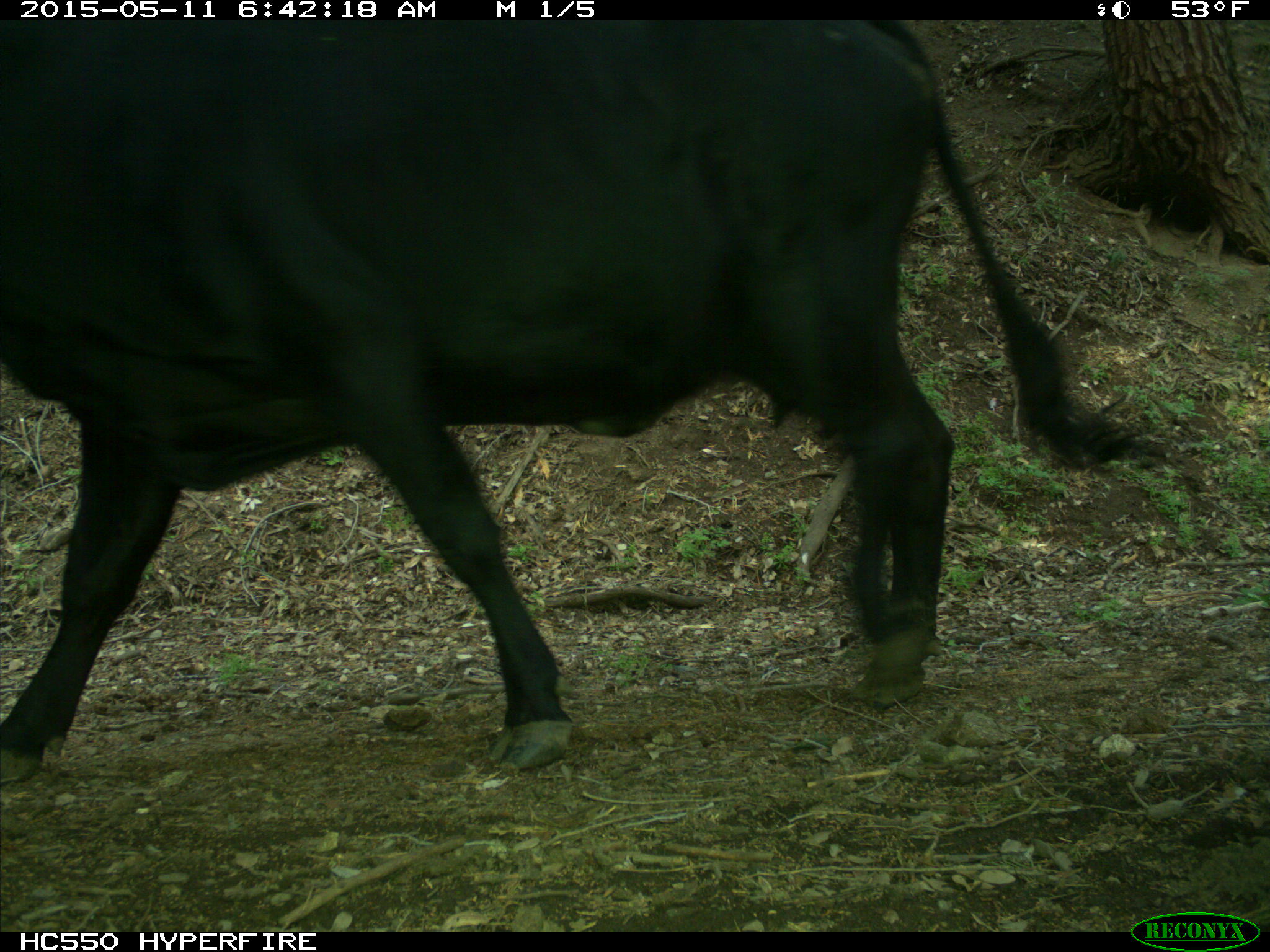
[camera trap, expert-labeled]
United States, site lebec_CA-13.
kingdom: Animalia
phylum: Chordata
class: Mammalia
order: Artiodactyla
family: Bovidae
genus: Bos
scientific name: Bos taurus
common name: domestic cow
Bos taurus (domestic cow).